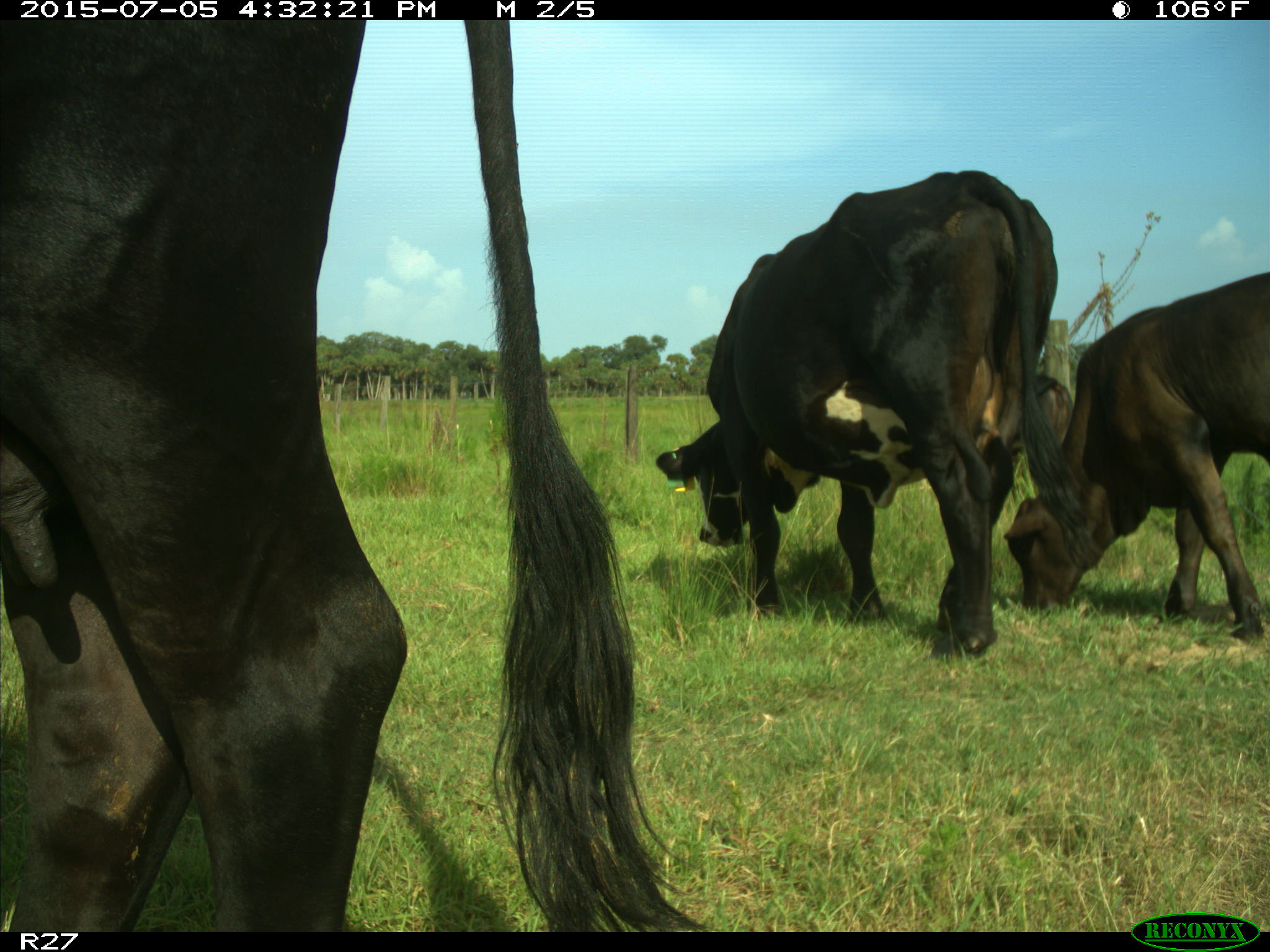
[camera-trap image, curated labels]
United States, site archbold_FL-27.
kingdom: Animalia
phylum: Chordata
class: Mammalia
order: Artiodactyla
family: Bovidae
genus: Bos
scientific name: Bos taurus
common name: domestic cow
Bos taurus (domestic cow).